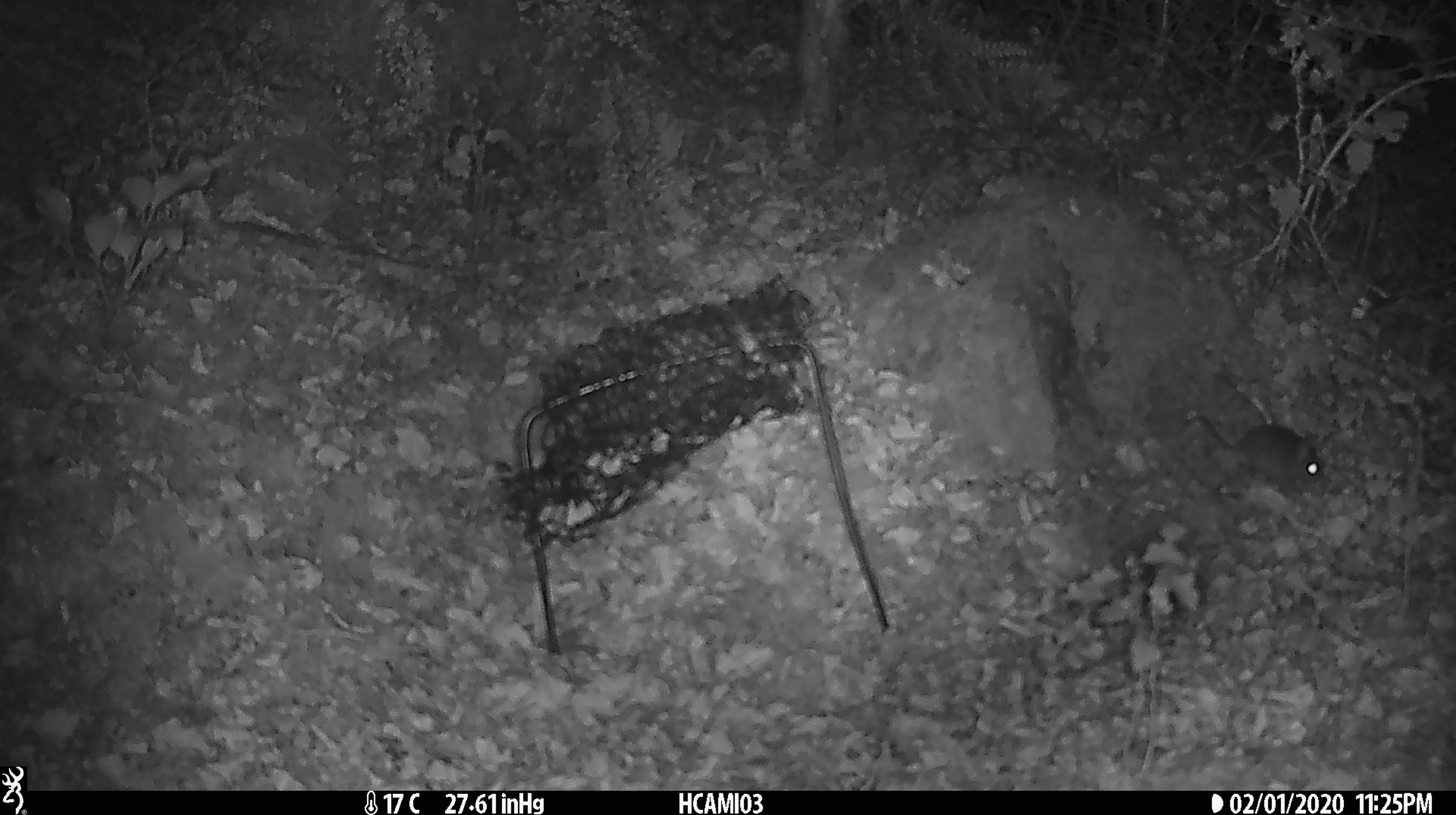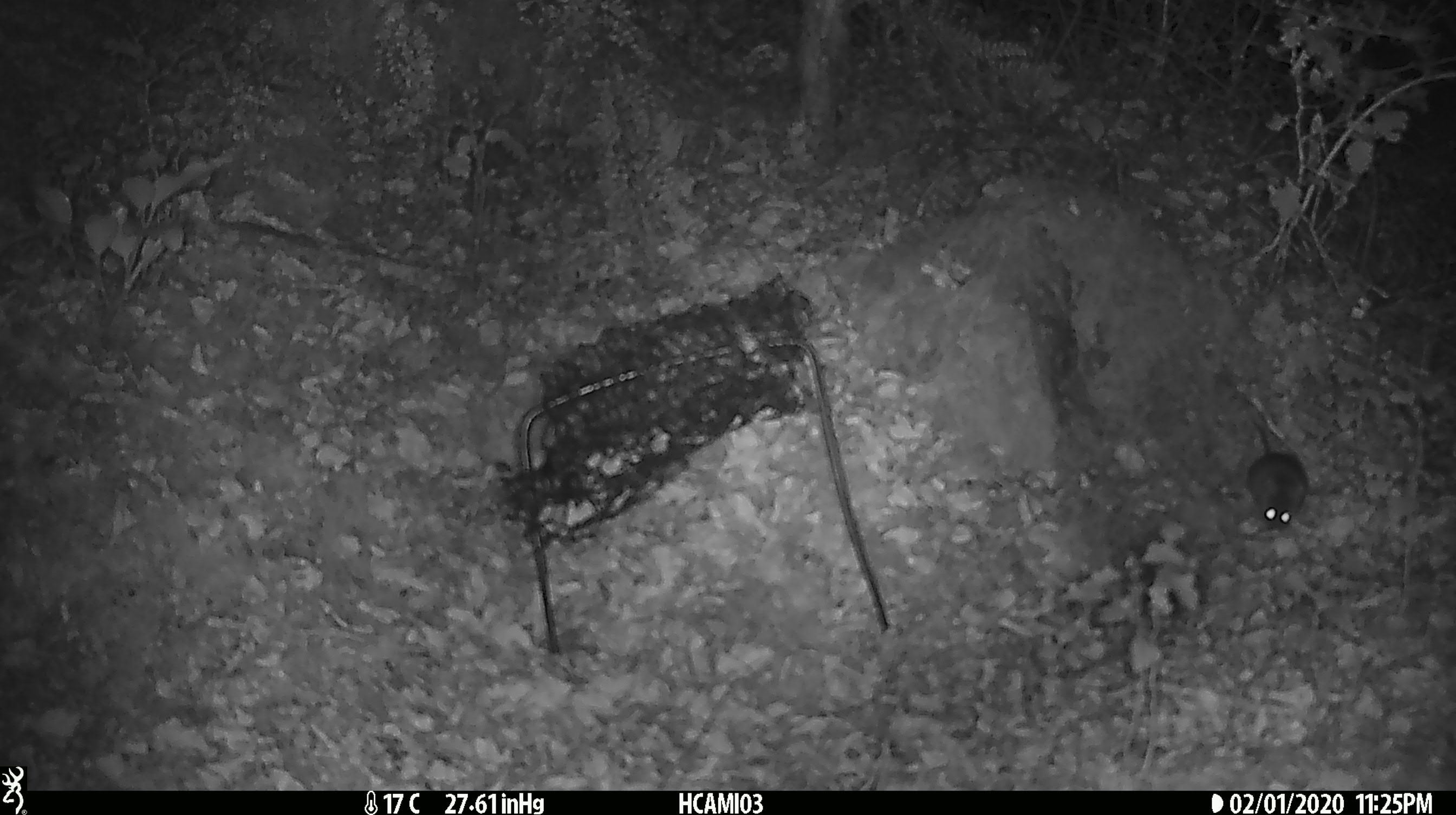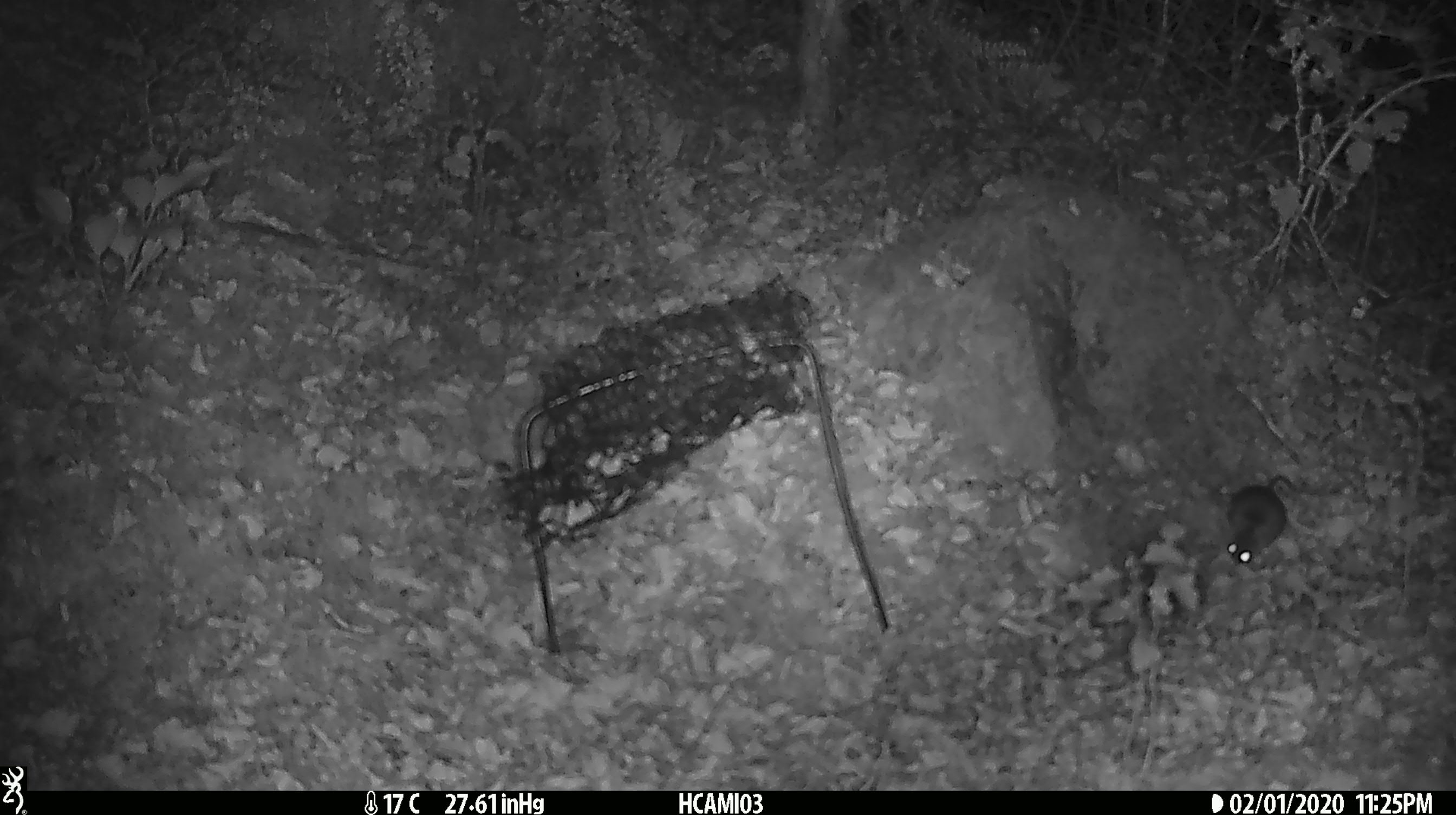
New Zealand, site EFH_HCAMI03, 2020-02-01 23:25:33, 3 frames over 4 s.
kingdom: Animalia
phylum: Chordata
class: Mammalia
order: Rodentia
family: Muridae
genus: Mus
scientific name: Mus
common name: mouse